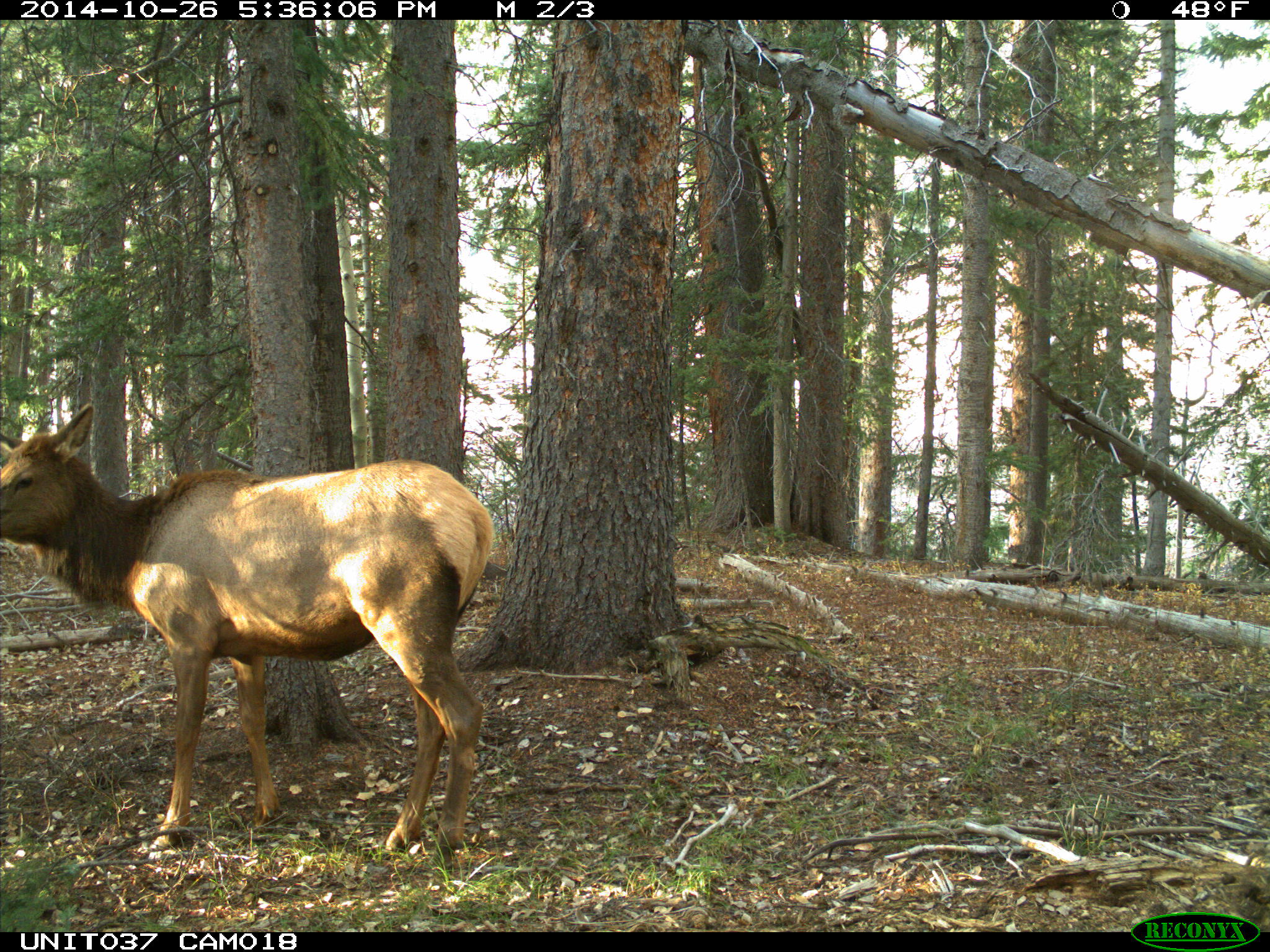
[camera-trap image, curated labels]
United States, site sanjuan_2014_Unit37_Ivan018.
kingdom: Animalia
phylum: Chordata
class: Mammalia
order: Artiodactyla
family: Cervidae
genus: Cervus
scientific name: Cervus elaphus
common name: red deer